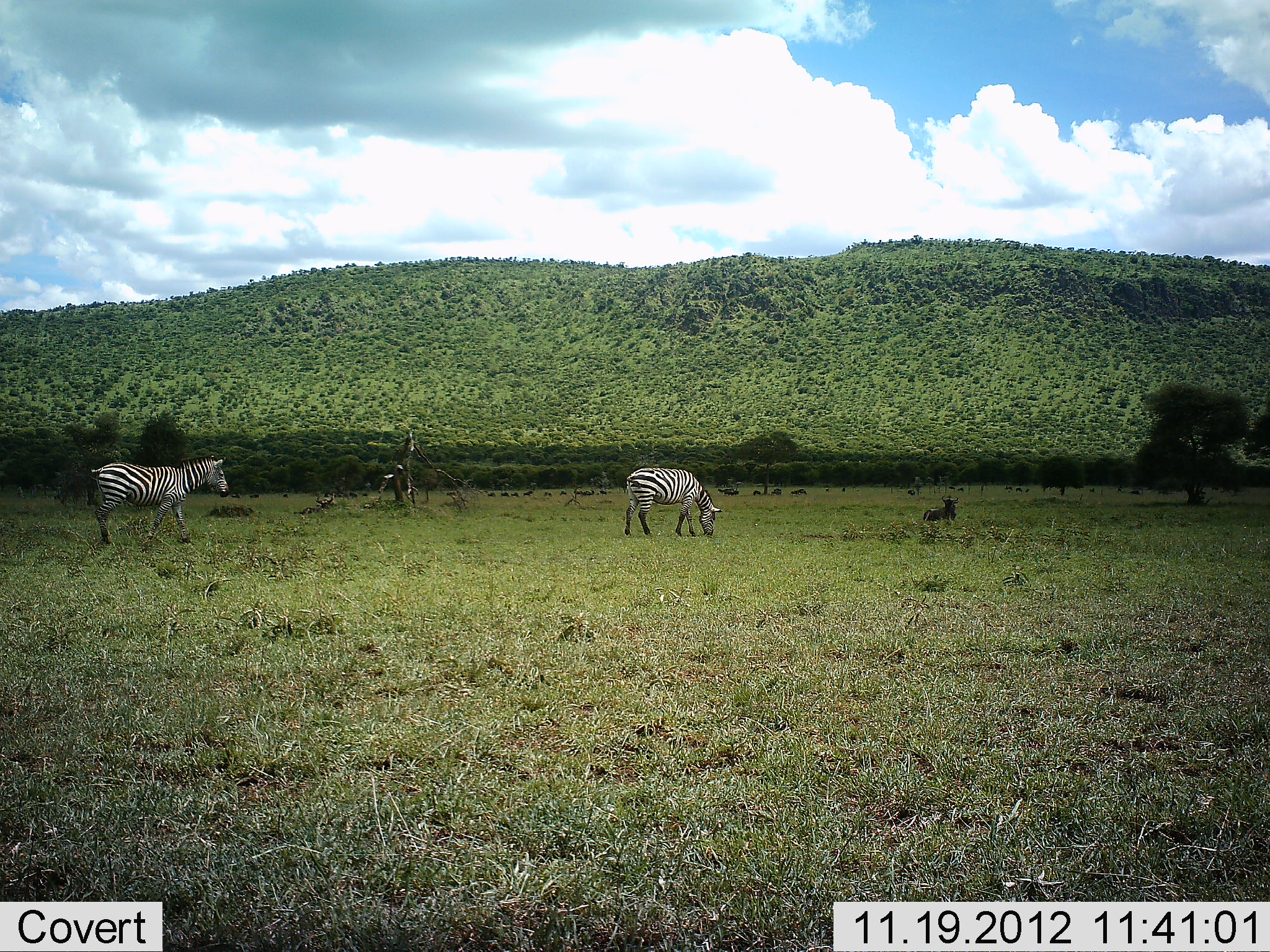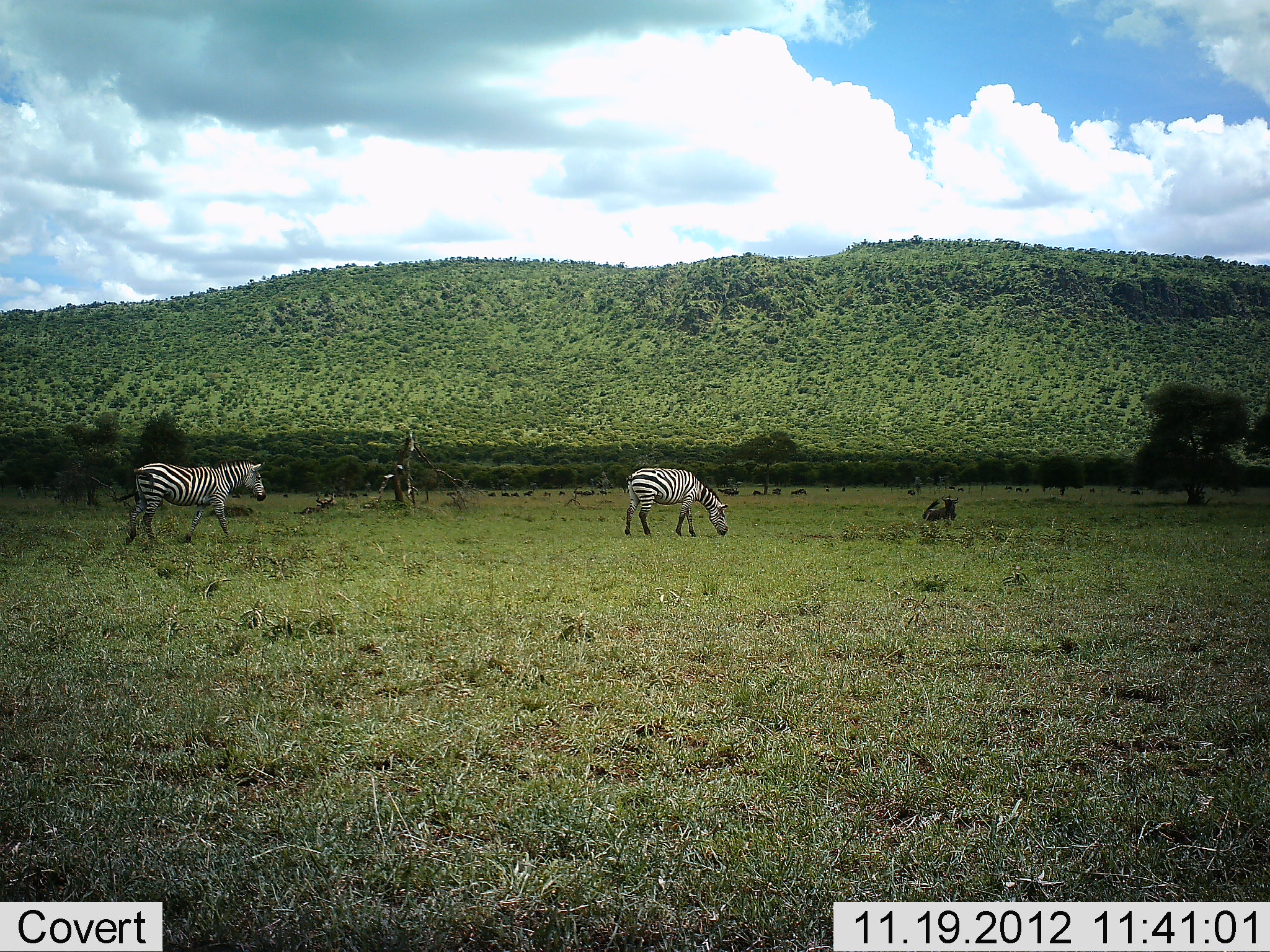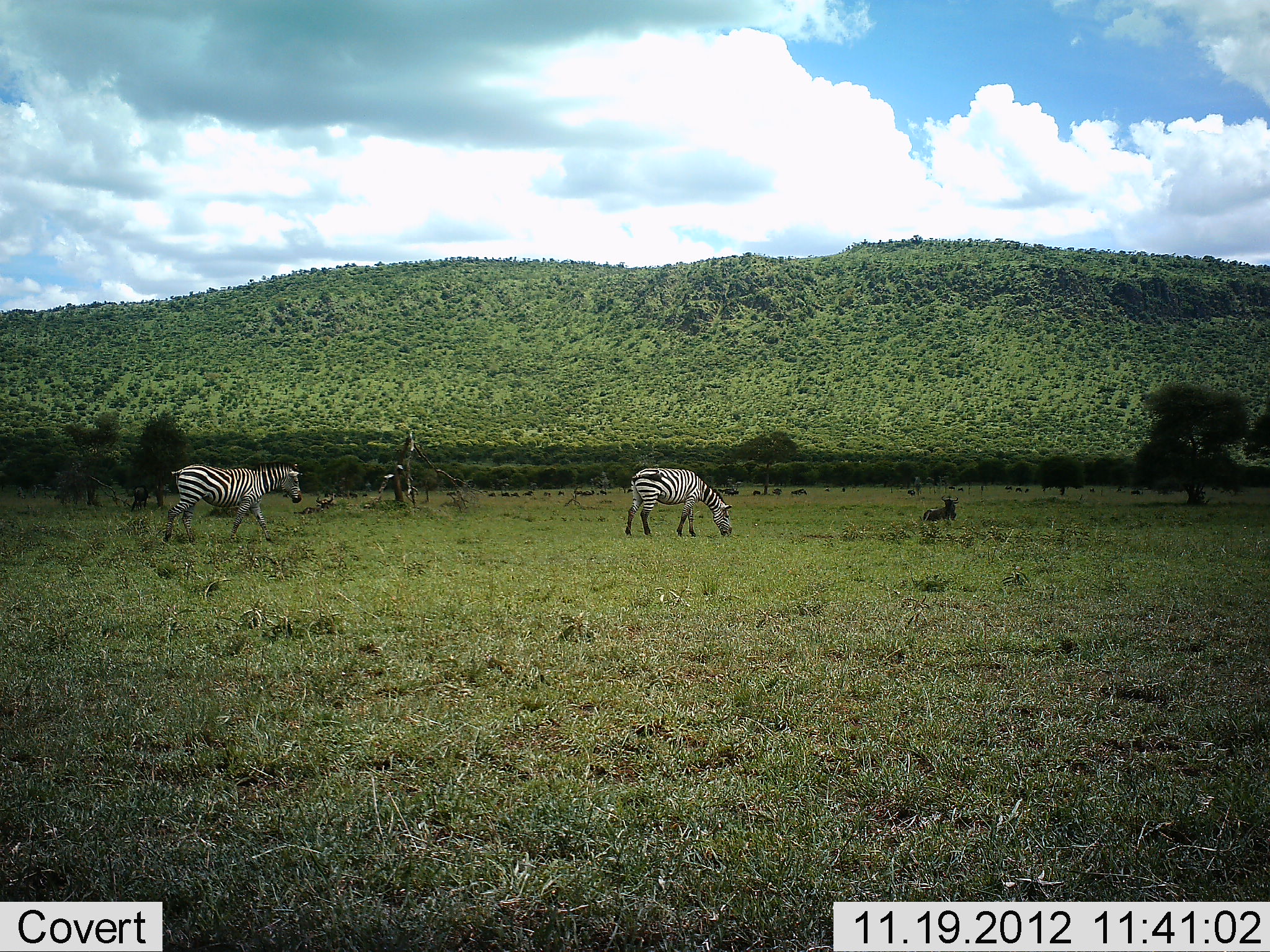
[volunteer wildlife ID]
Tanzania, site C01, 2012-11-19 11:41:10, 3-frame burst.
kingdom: Animalia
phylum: Chordata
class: Mammalia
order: Artiodactyla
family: Bovidae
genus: Connochaetes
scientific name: Connochaetes taurinus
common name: blue wildebeest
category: wildebeest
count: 1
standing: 13%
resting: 93%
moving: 7%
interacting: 0%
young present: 3%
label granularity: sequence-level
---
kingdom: Animalia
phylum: Chordata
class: Mammalia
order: Perissodactyla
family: Equidae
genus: Equus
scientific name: Equus quagga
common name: plains zebra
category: zebra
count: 2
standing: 26%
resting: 0%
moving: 70%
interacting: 0%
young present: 0%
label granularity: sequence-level